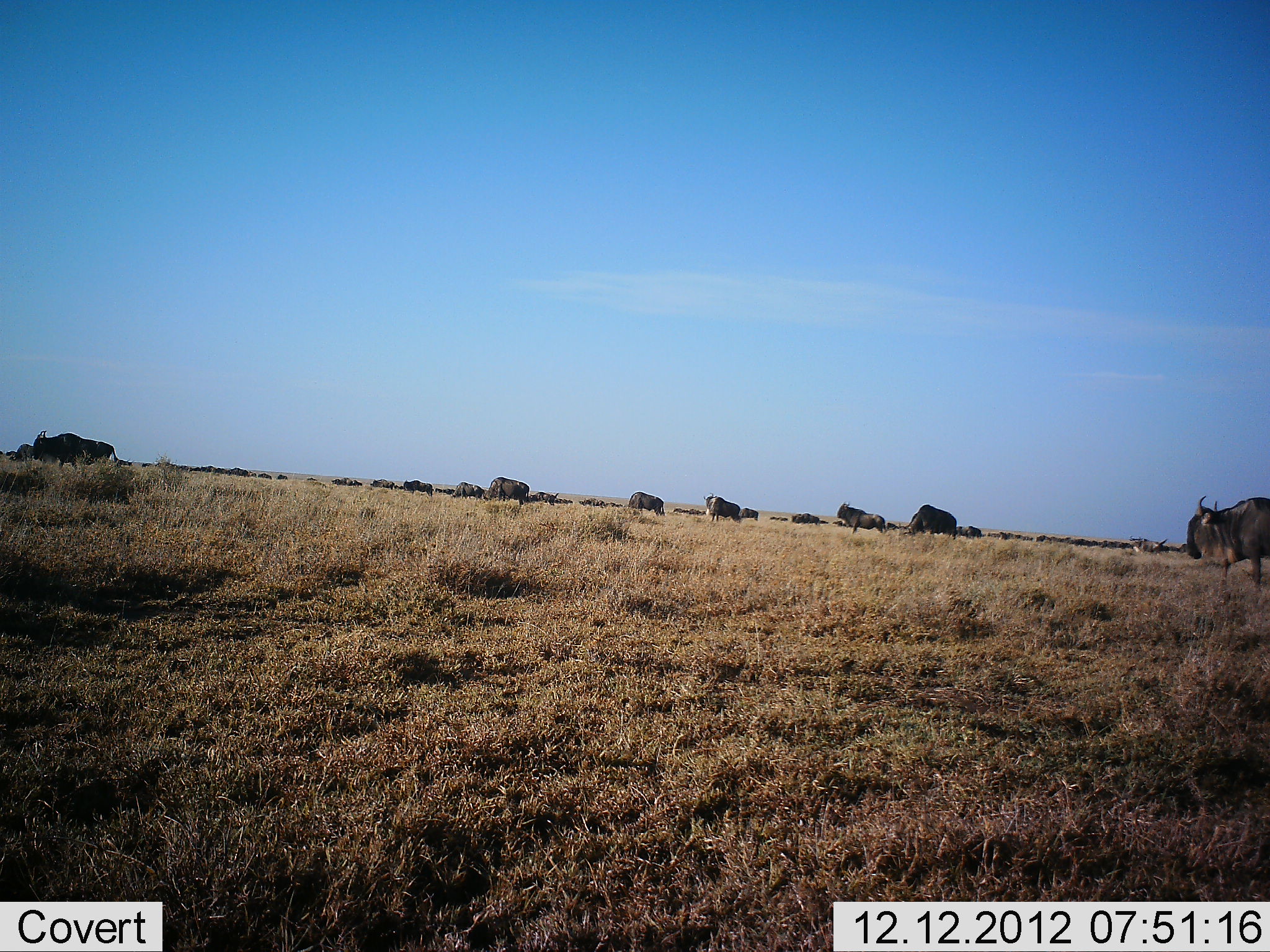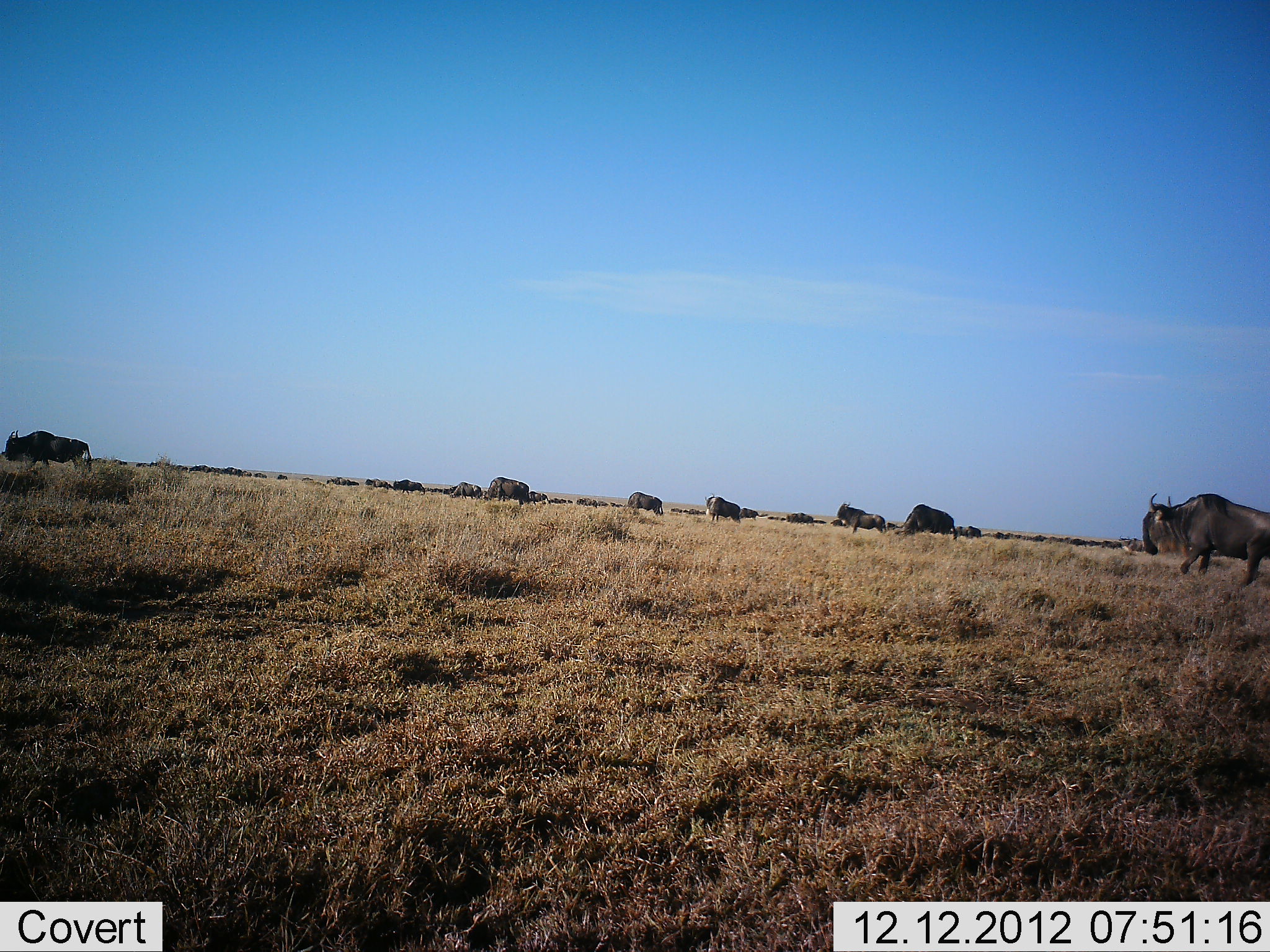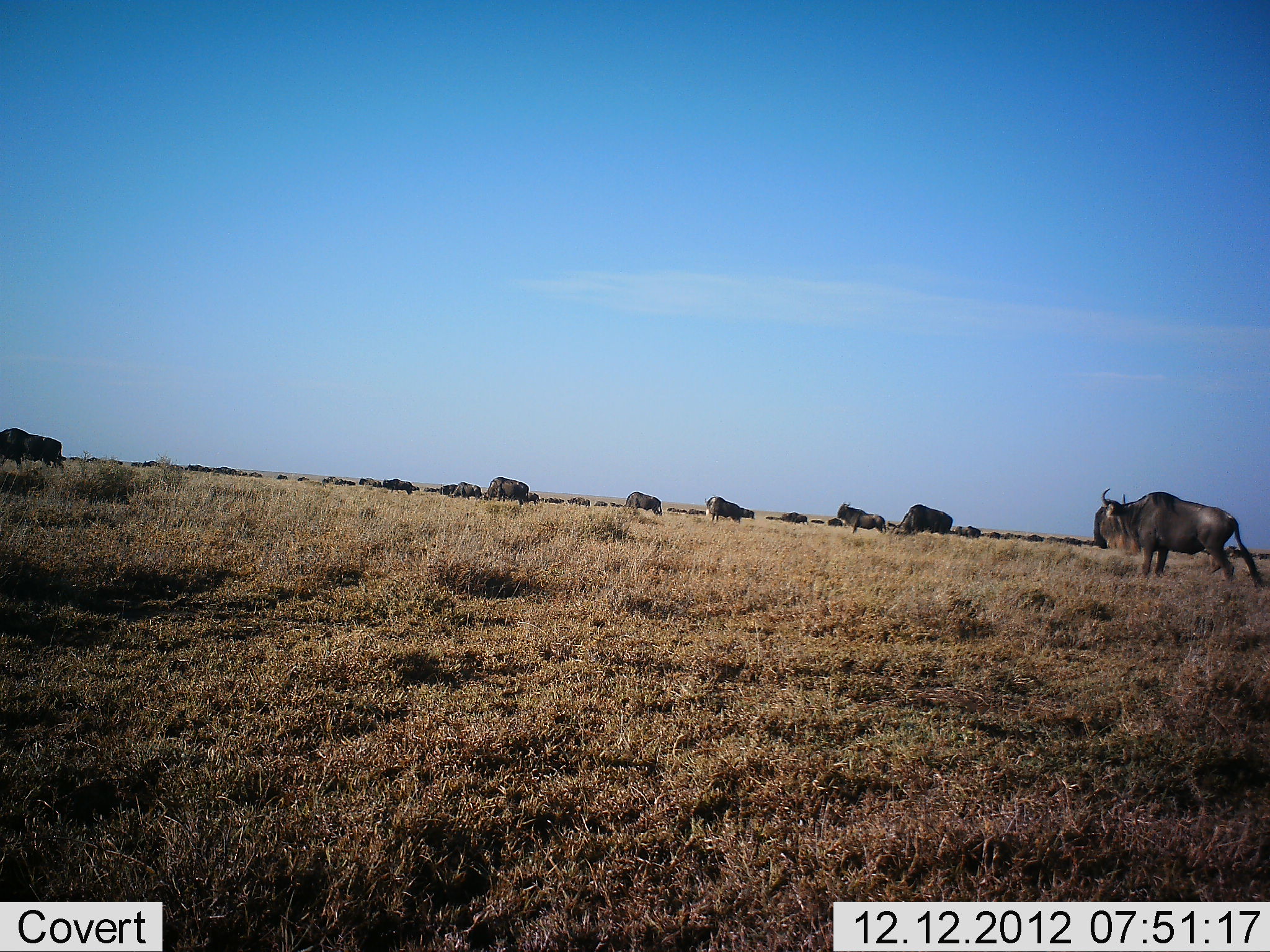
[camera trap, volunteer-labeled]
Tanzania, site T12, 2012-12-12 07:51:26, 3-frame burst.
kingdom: Animalia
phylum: Chordata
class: Mammalia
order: Artiodactyla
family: Bovidae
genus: Connochaetes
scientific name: Connochaetes taurinus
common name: blue wildebeest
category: wildebeest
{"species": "wildebeest (blue wildebeest) (Connochaetes taurinus)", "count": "11-50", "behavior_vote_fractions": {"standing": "30%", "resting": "0%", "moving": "100%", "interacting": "0%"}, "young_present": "0%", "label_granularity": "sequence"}